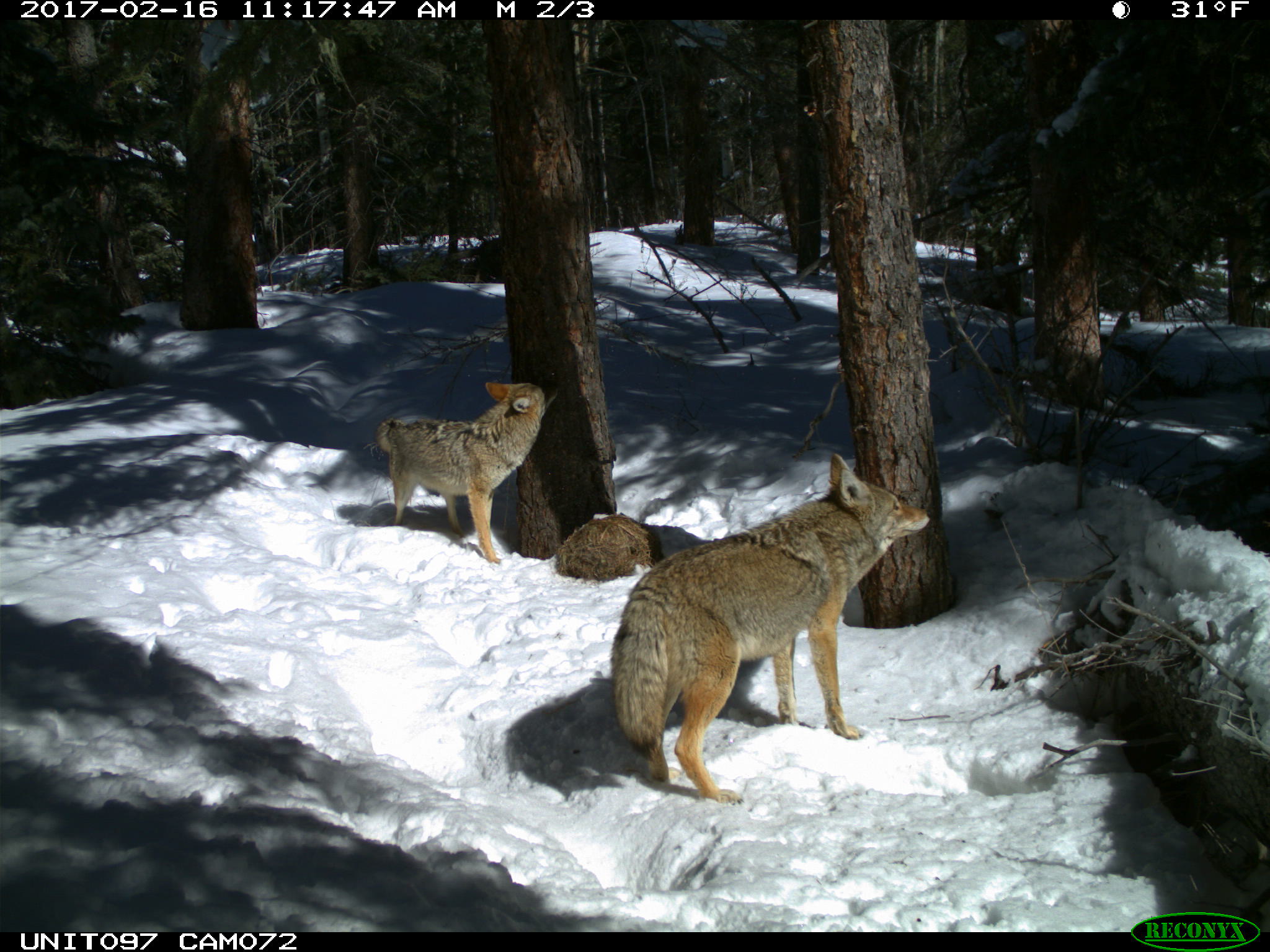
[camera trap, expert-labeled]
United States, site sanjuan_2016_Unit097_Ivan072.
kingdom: Animalia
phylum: Chordata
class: Mammalia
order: Carnivora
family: Canidae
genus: Canis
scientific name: Canis latrans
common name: coyote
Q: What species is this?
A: Canis latrans (coyote).